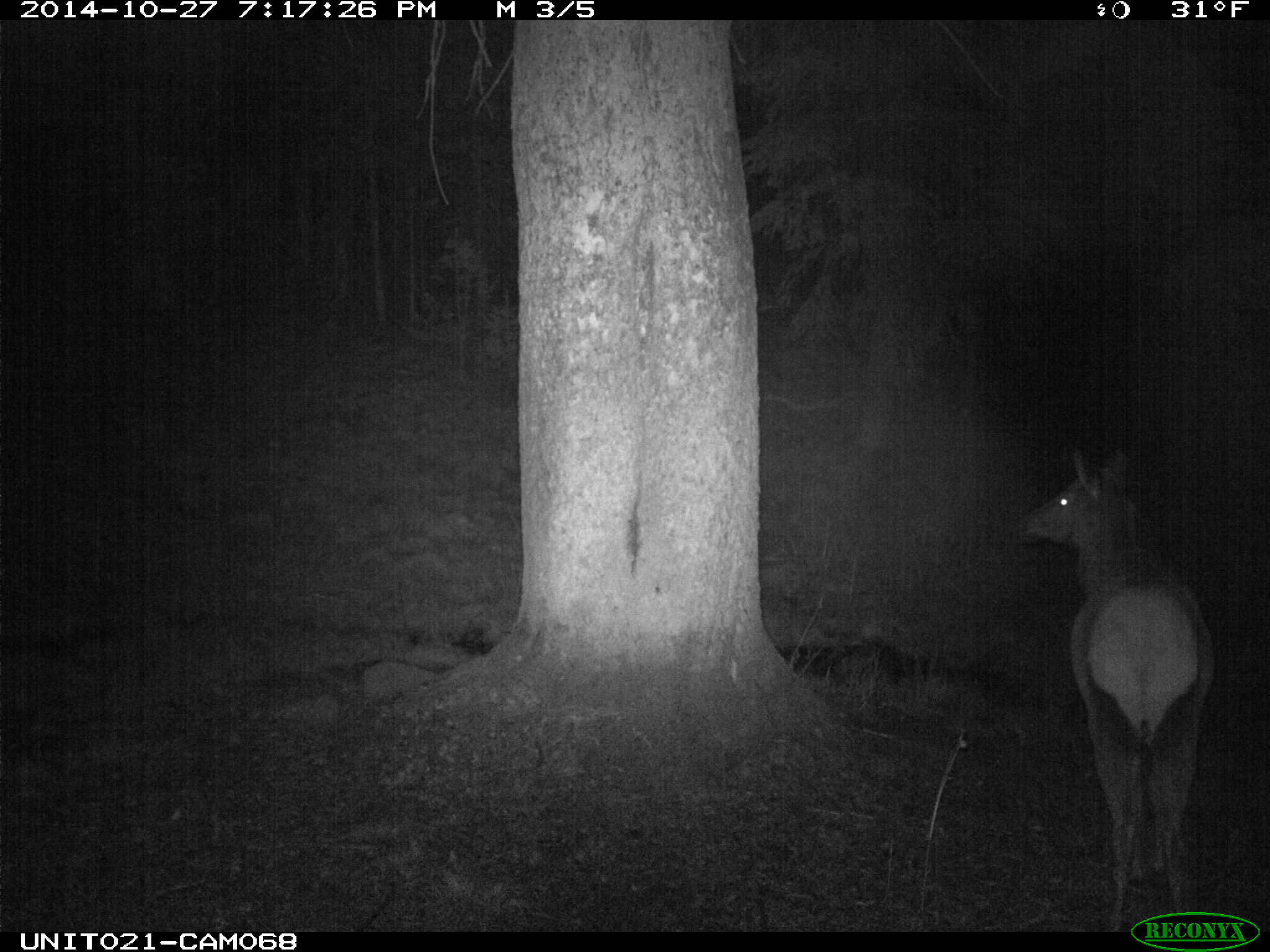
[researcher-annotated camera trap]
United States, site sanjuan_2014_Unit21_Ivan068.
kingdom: Animalia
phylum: Chordata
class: Mammalia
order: Artiodactyla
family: Cervidae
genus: Cervus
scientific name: Cervus elaphus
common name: red deer